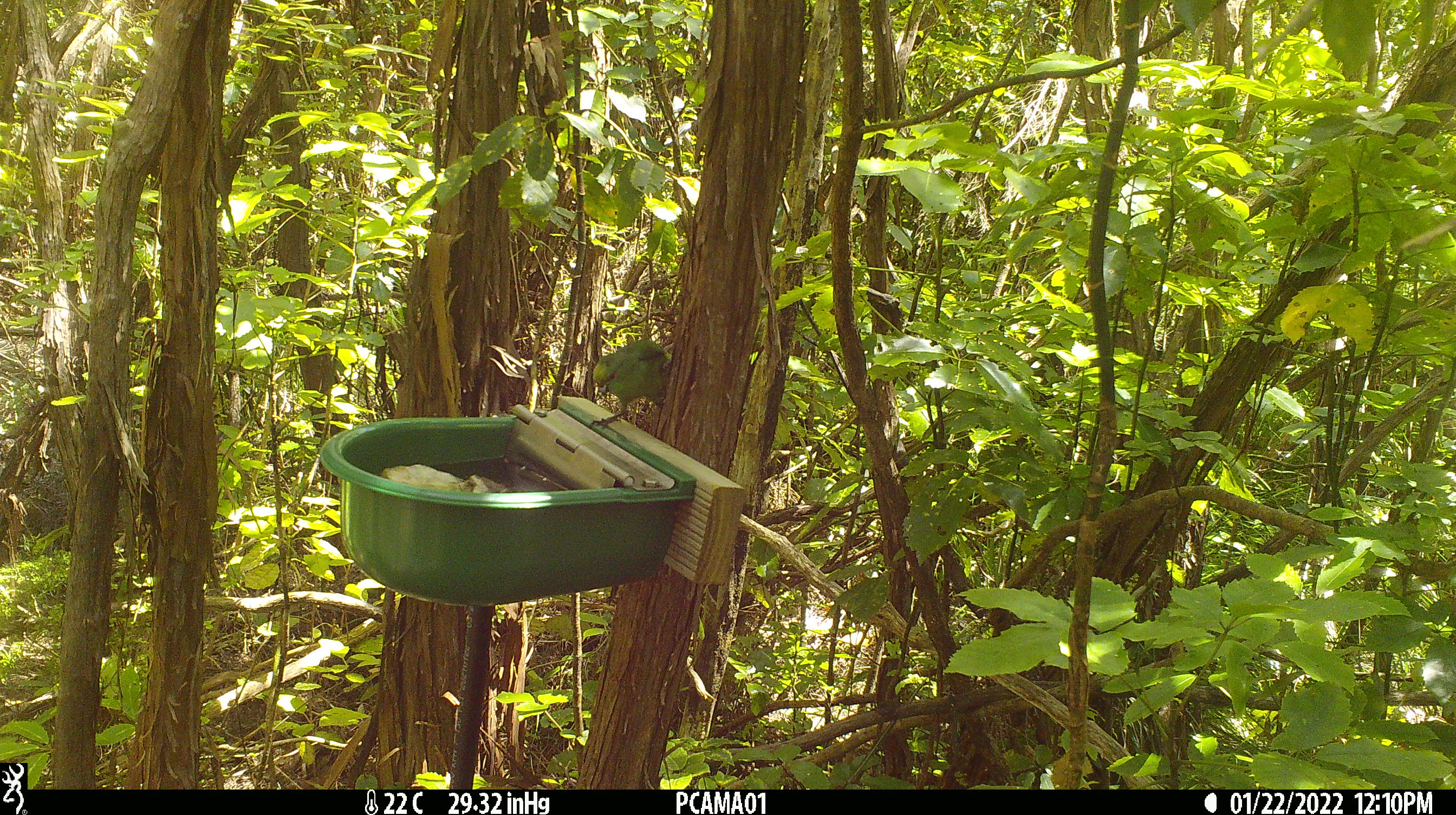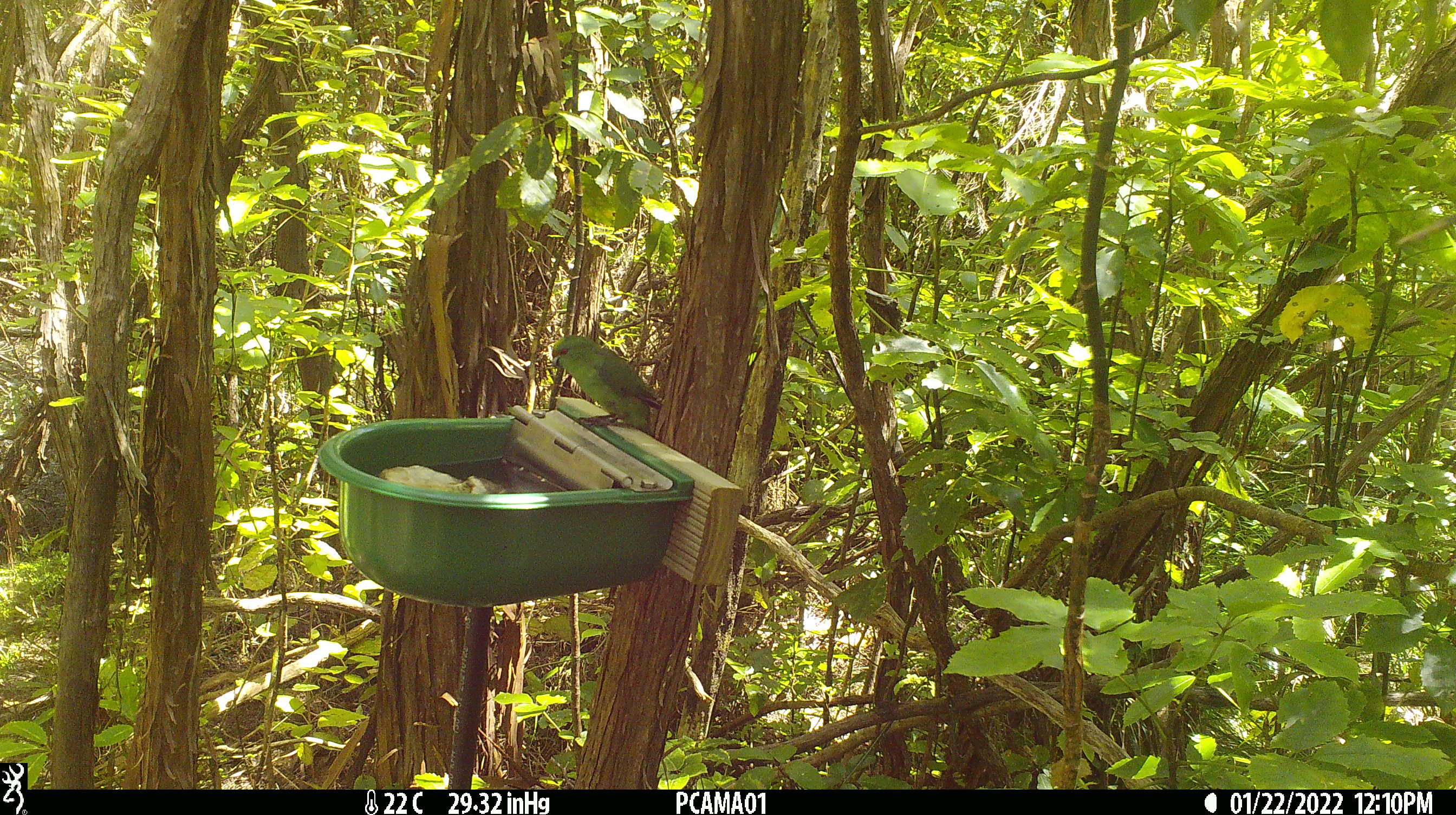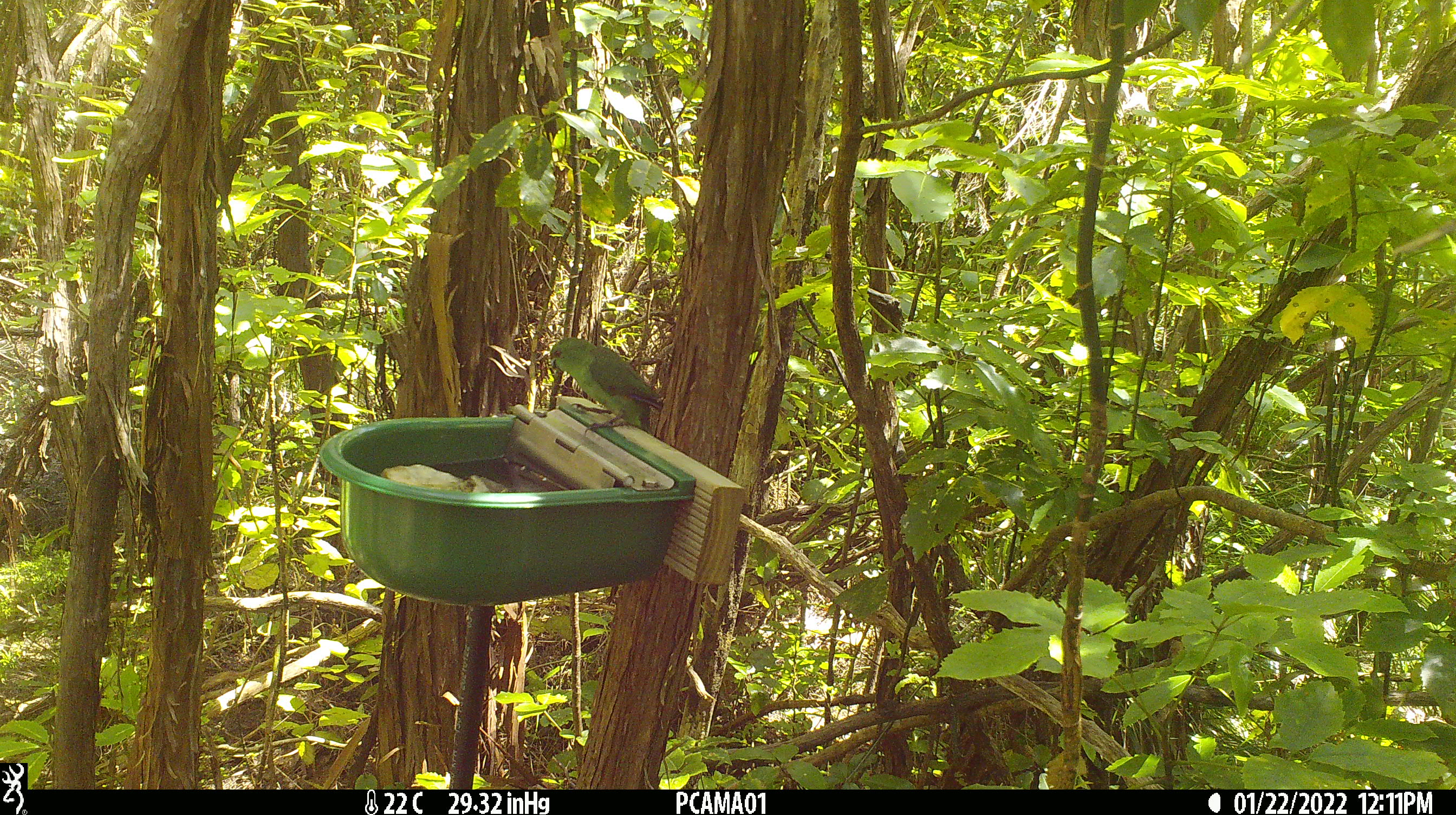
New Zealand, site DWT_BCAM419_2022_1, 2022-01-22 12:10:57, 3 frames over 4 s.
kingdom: Animalia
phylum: Chordata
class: Aves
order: Psittaciformes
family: Psittaculidae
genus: Cyanoramphus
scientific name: Cyanoramphus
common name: parakeet